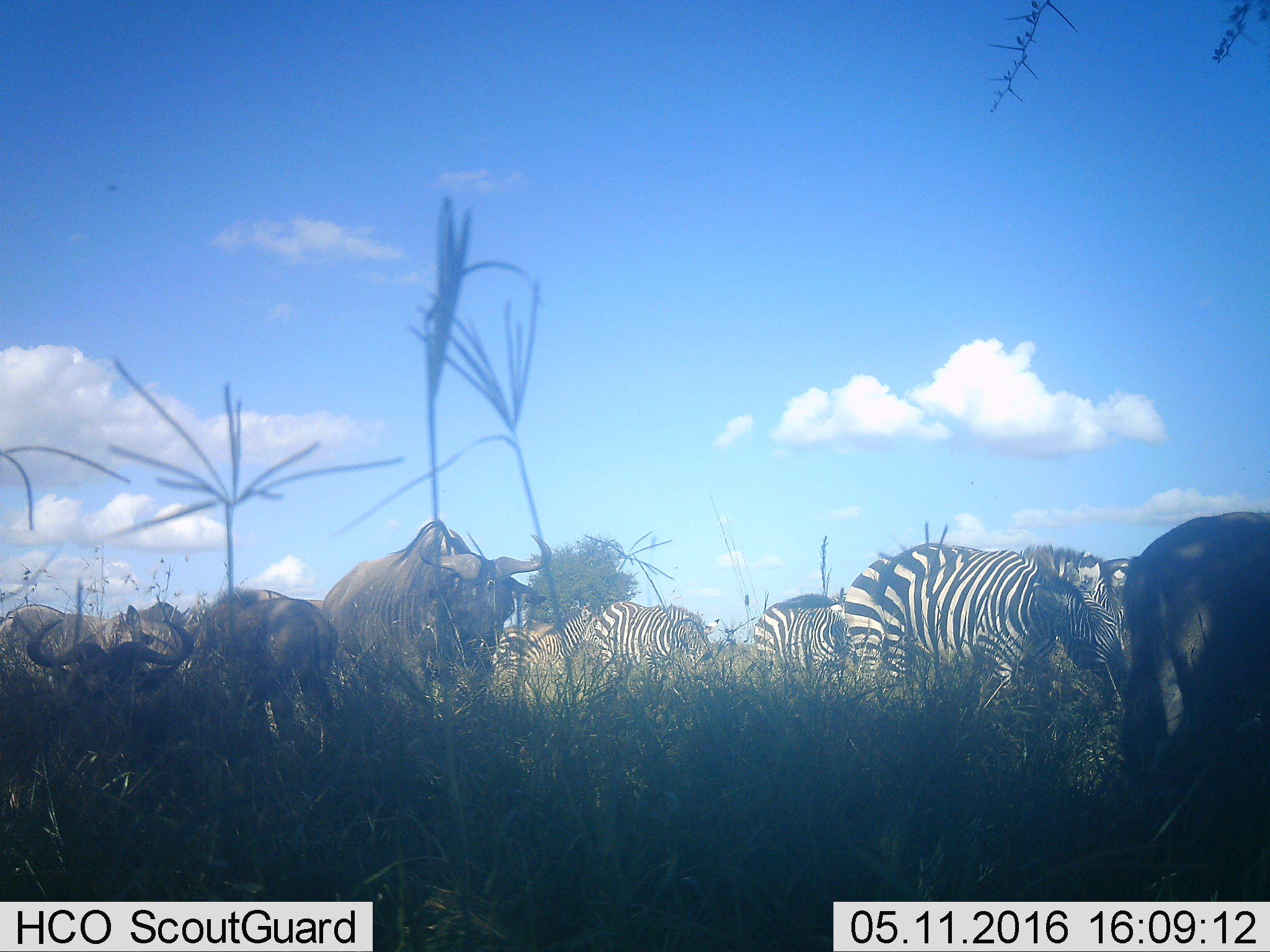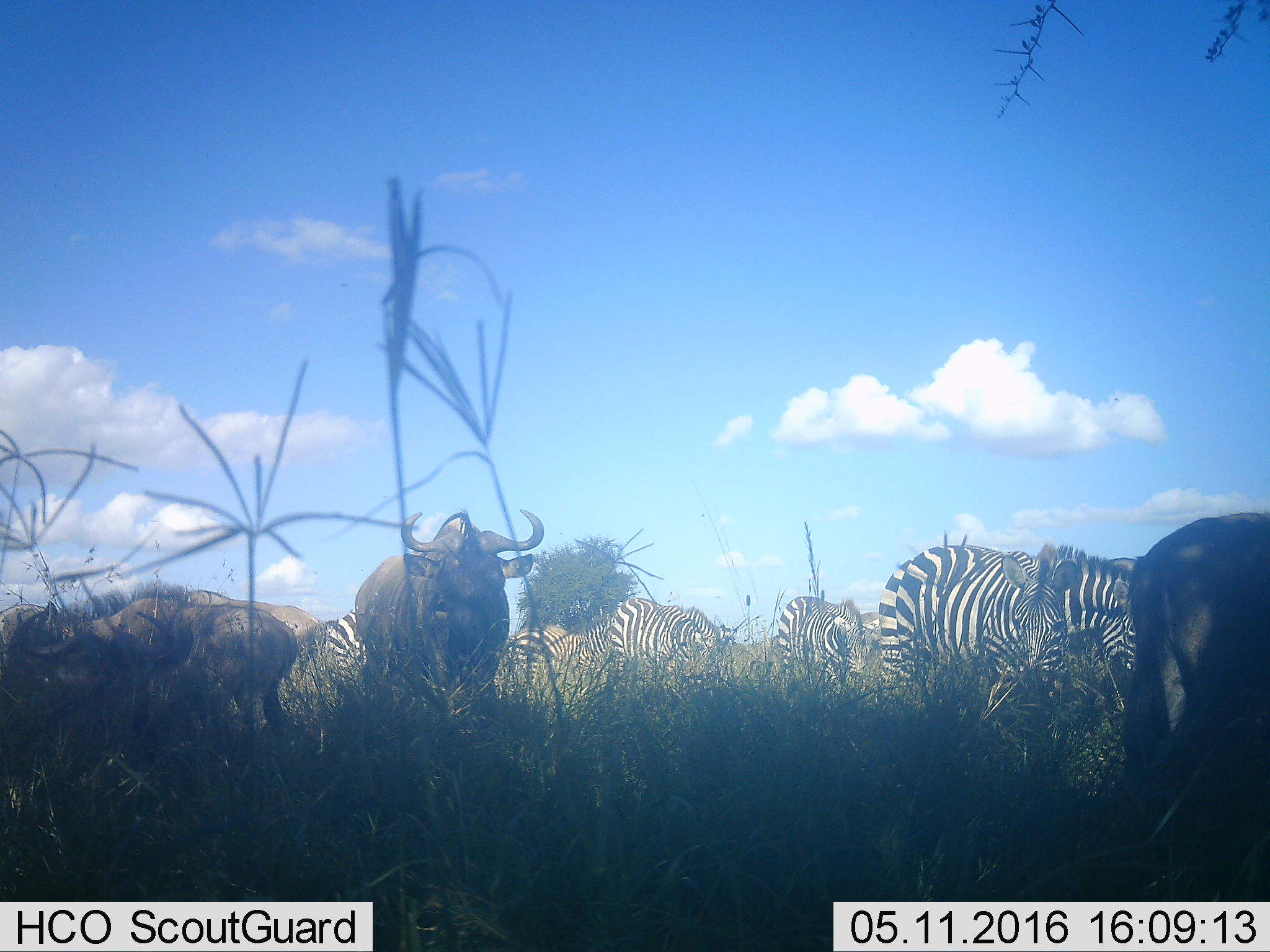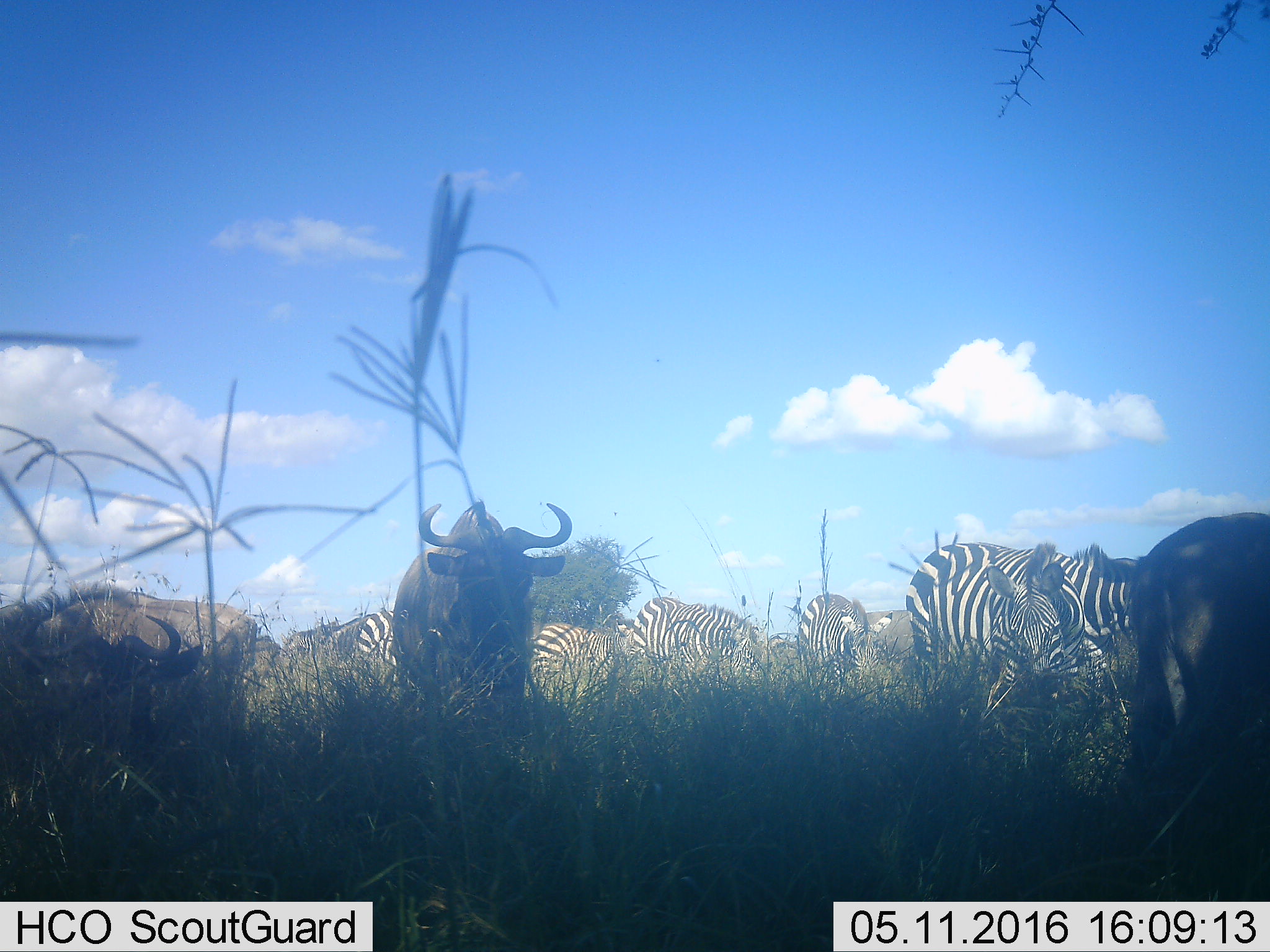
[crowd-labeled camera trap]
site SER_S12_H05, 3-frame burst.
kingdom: Animalia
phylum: Chordata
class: Mammalia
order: Artiodactyla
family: Bovidae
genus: Connochaetes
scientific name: Connochaetes taurinus taurinus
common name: blue wildebeest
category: wildebeestblue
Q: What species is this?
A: Wildebeestblue (blue wildebeest) (Connochaetes taurinus taurinus).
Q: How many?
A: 6.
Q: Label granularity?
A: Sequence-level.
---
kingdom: Animalia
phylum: Chordata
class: Mammalia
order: Perissodactyla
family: Equidae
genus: Equus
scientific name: Equus quagga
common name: plains zebra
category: zebraplains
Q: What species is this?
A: Zebraplains (plains zebra) (Equus quagga).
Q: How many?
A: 6.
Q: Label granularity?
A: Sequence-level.